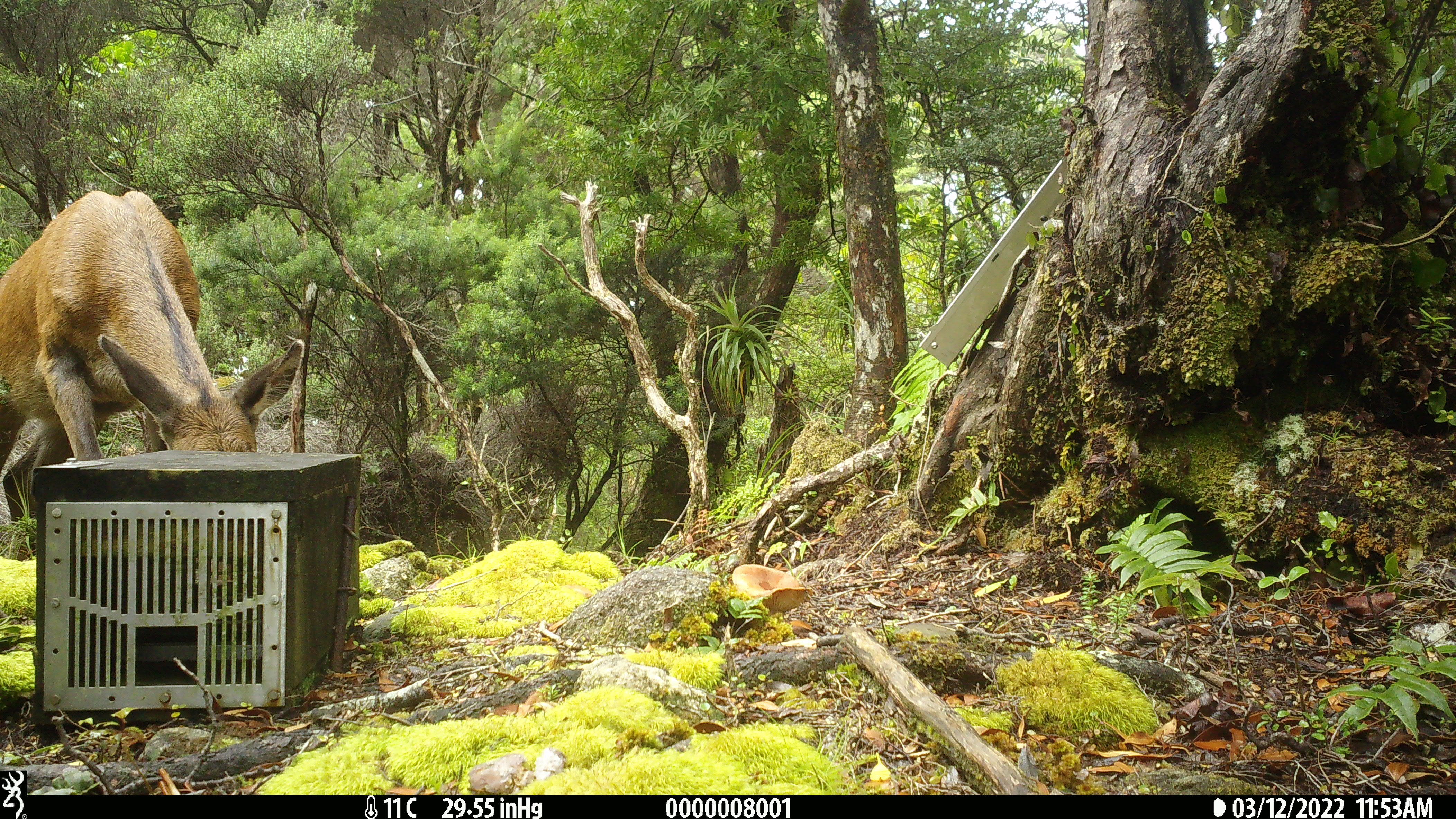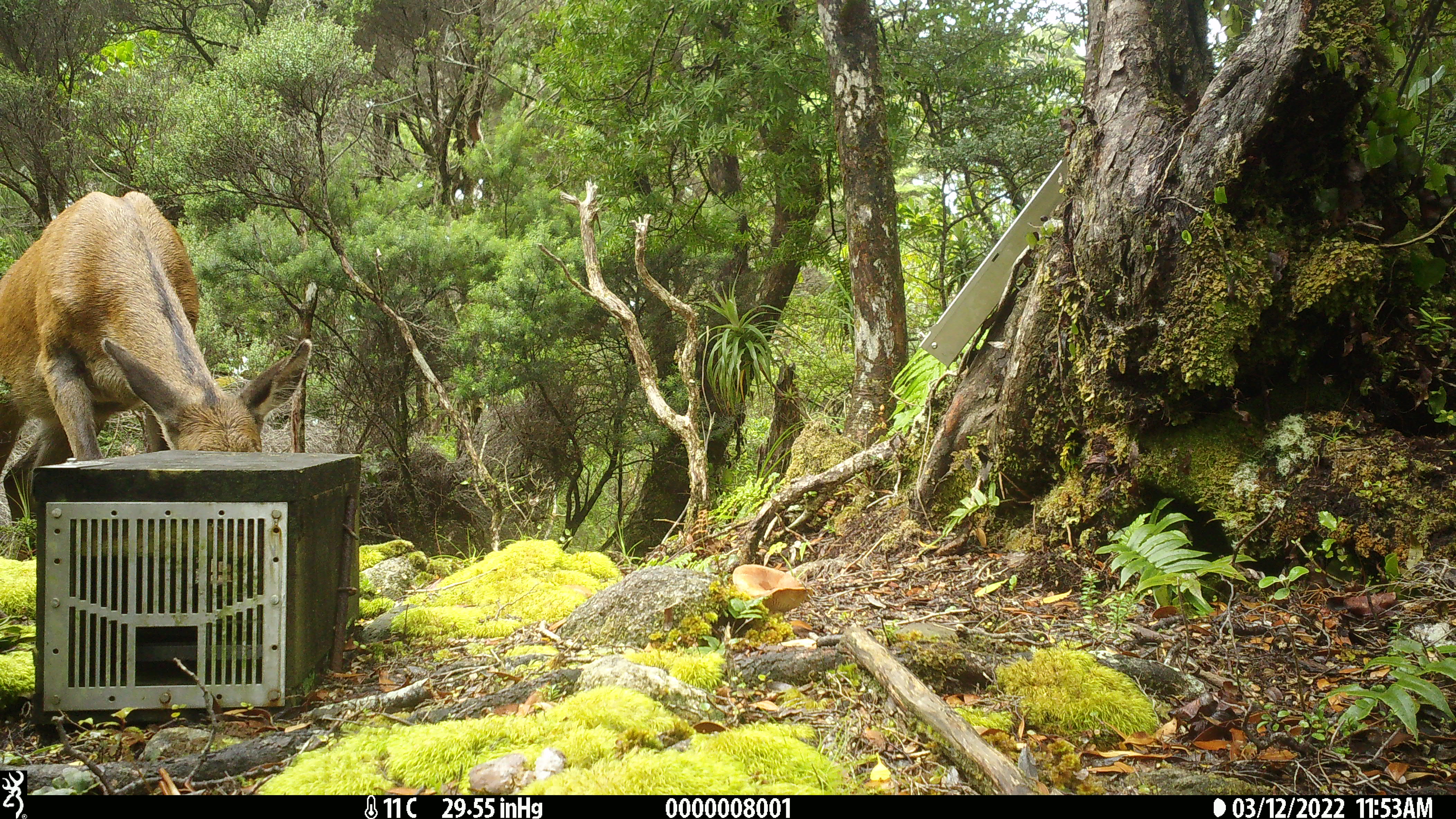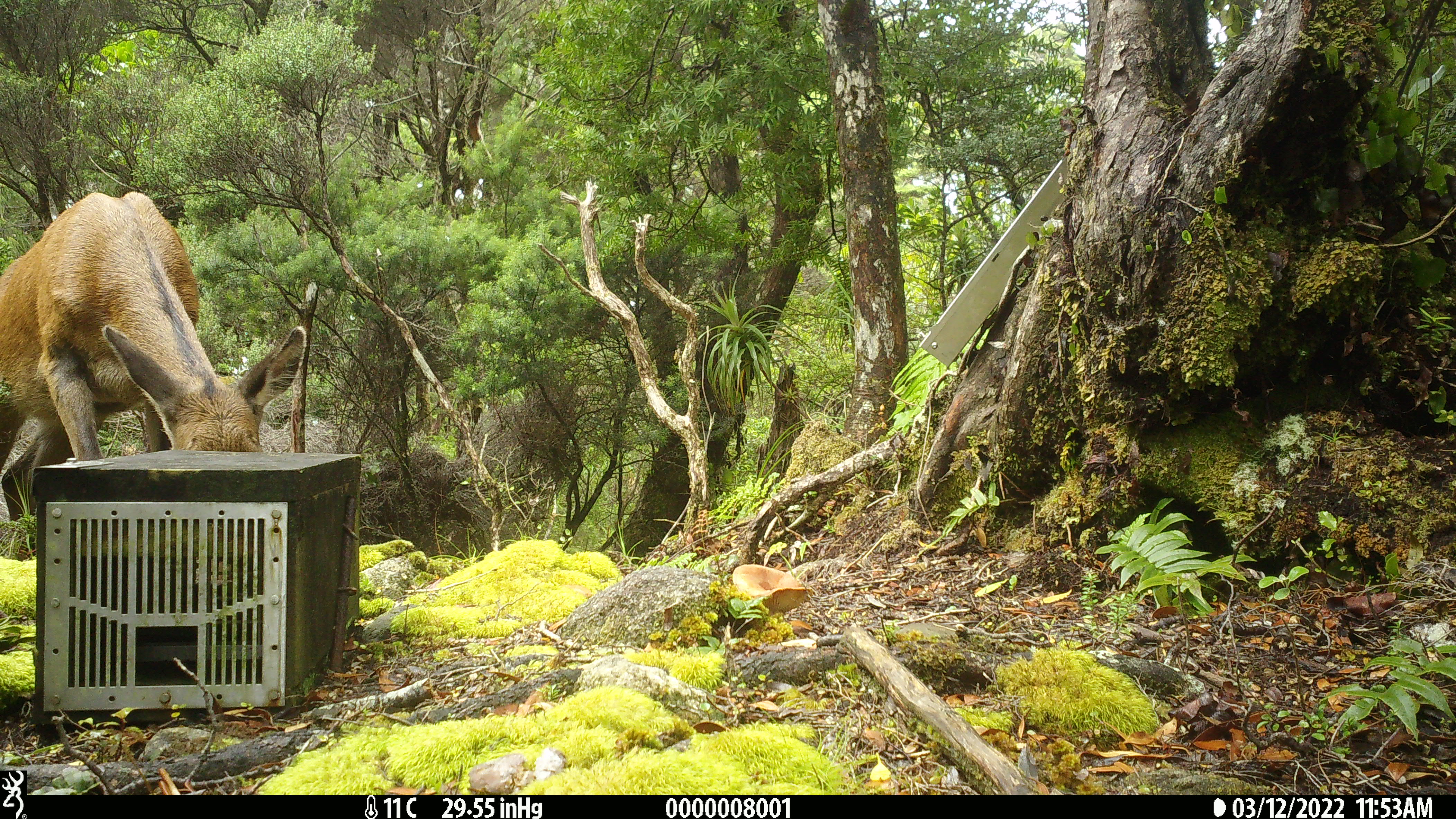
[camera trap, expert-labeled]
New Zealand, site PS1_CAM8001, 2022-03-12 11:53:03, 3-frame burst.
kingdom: Animalia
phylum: Chordata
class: Mammalia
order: Artiodactyla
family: Cervidae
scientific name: Cervidae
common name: deer